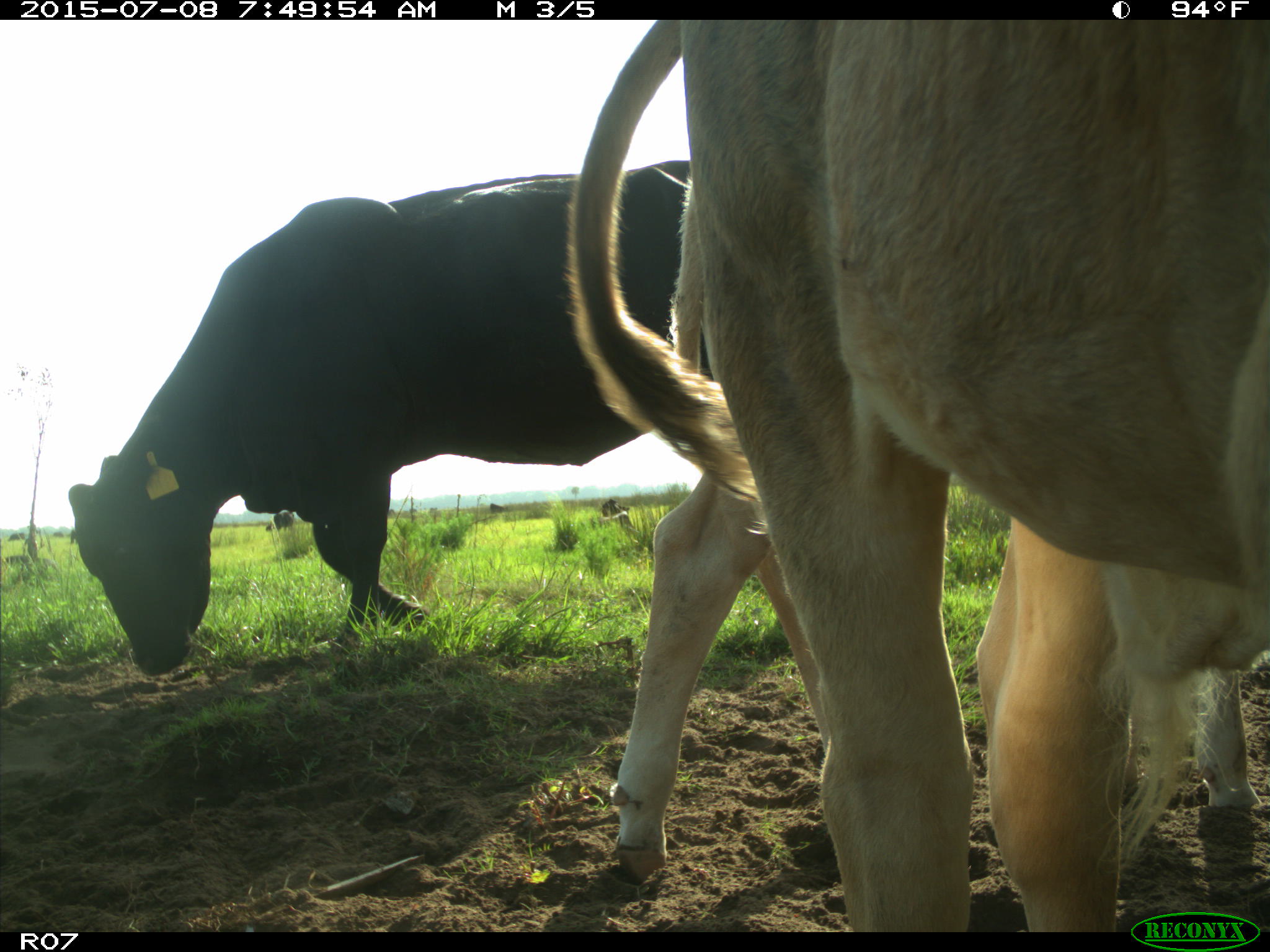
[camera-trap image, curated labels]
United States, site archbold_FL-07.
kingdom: Animalia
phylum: Chordata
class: Mammalia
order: Artiodactyla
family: Bovidae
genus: Bos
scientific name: Bos taurus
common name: domestic cow